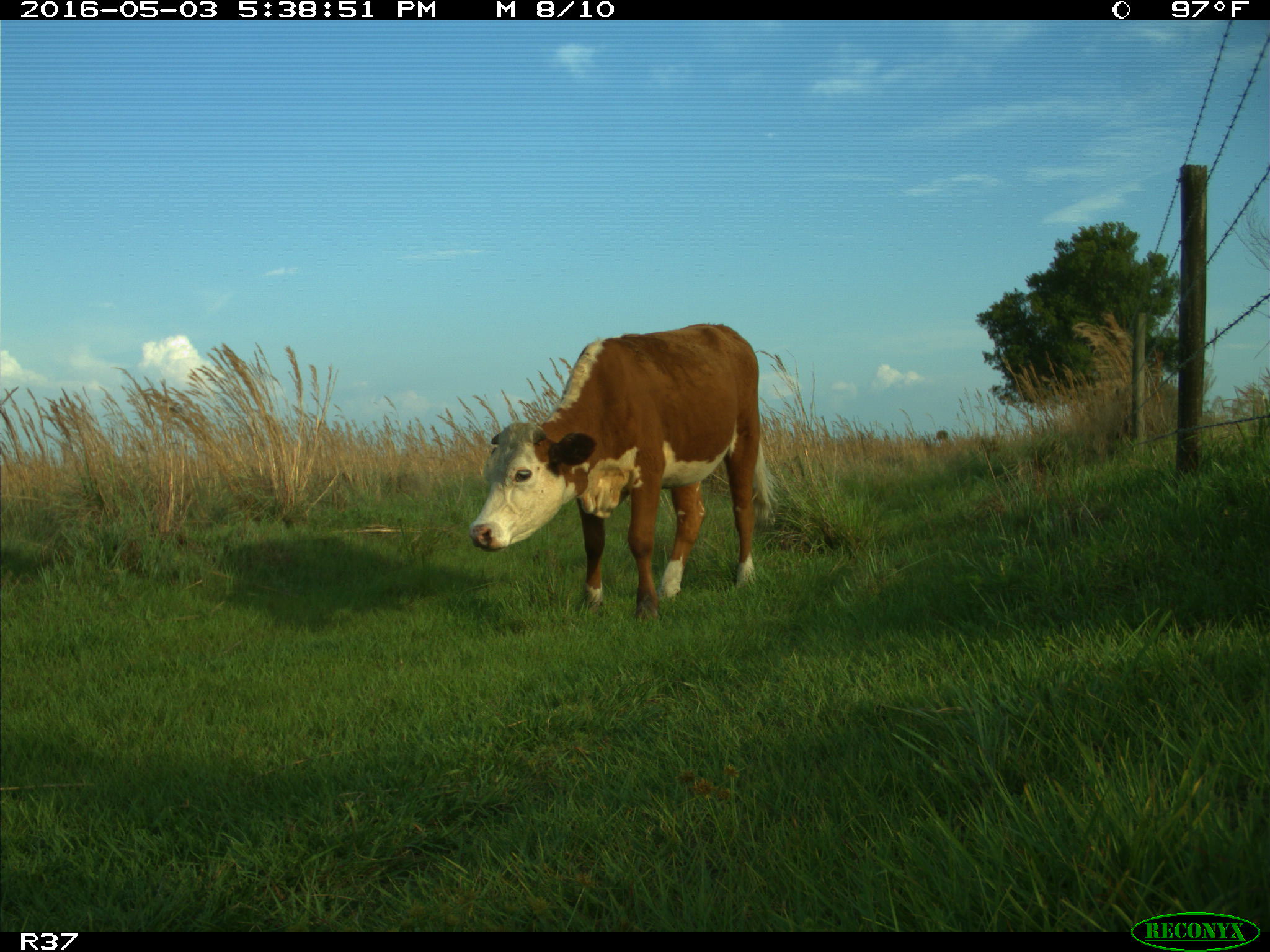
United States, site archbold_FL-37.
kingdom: Animalia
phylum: Chordata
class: Mammalia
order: Artiodactyla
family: Bovidae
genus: Bos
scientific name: Bos taurus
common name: domestic cow